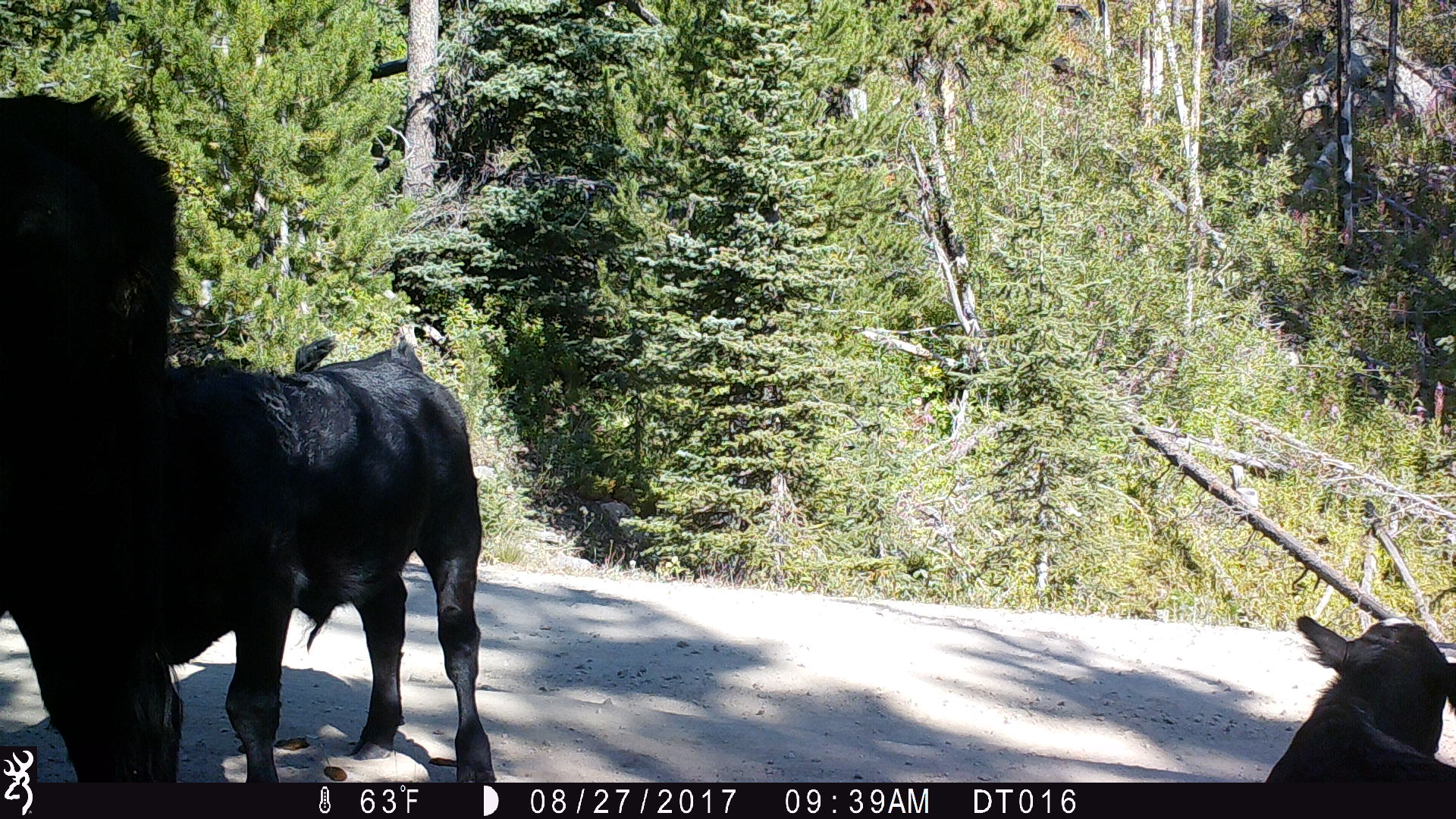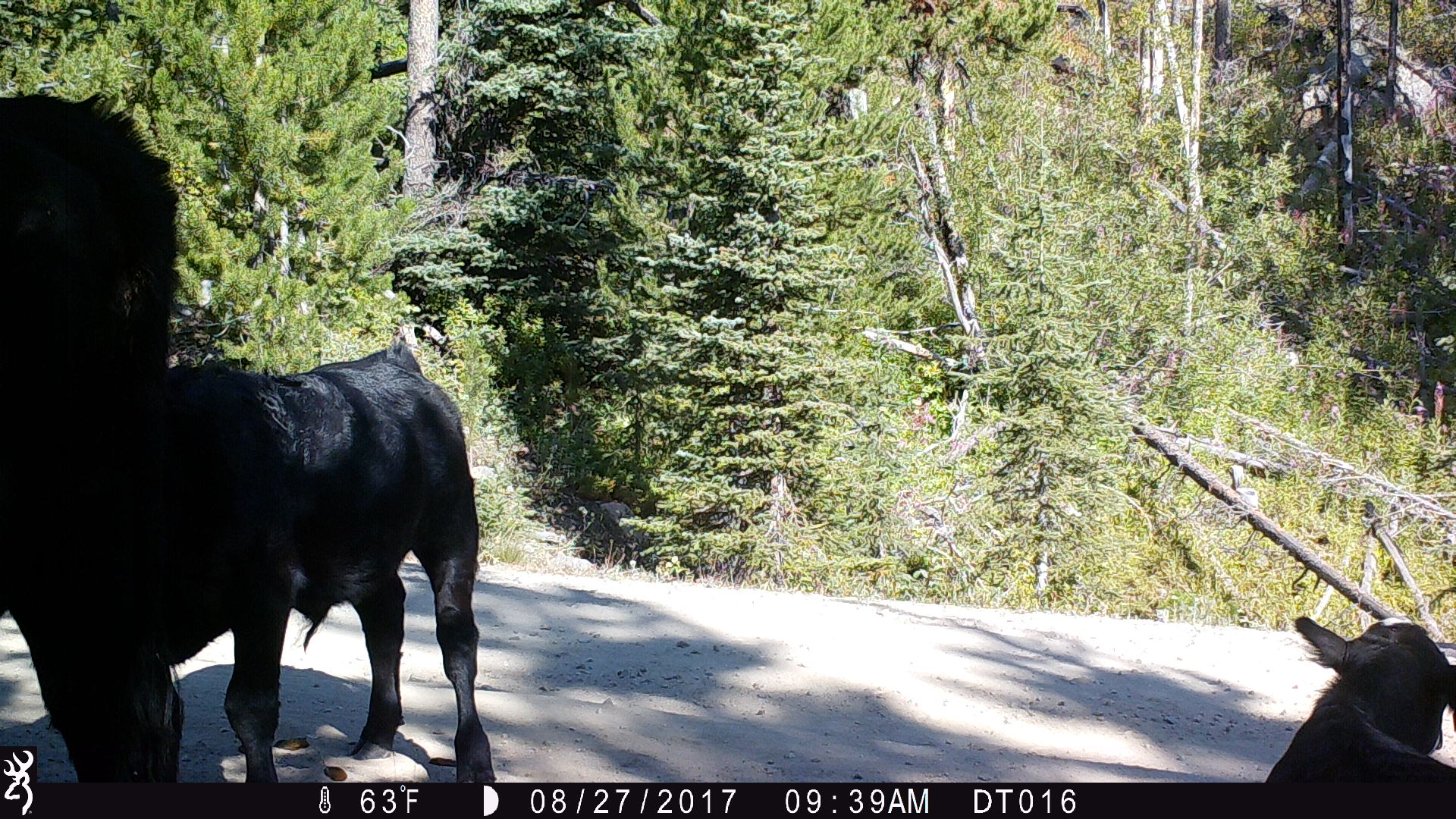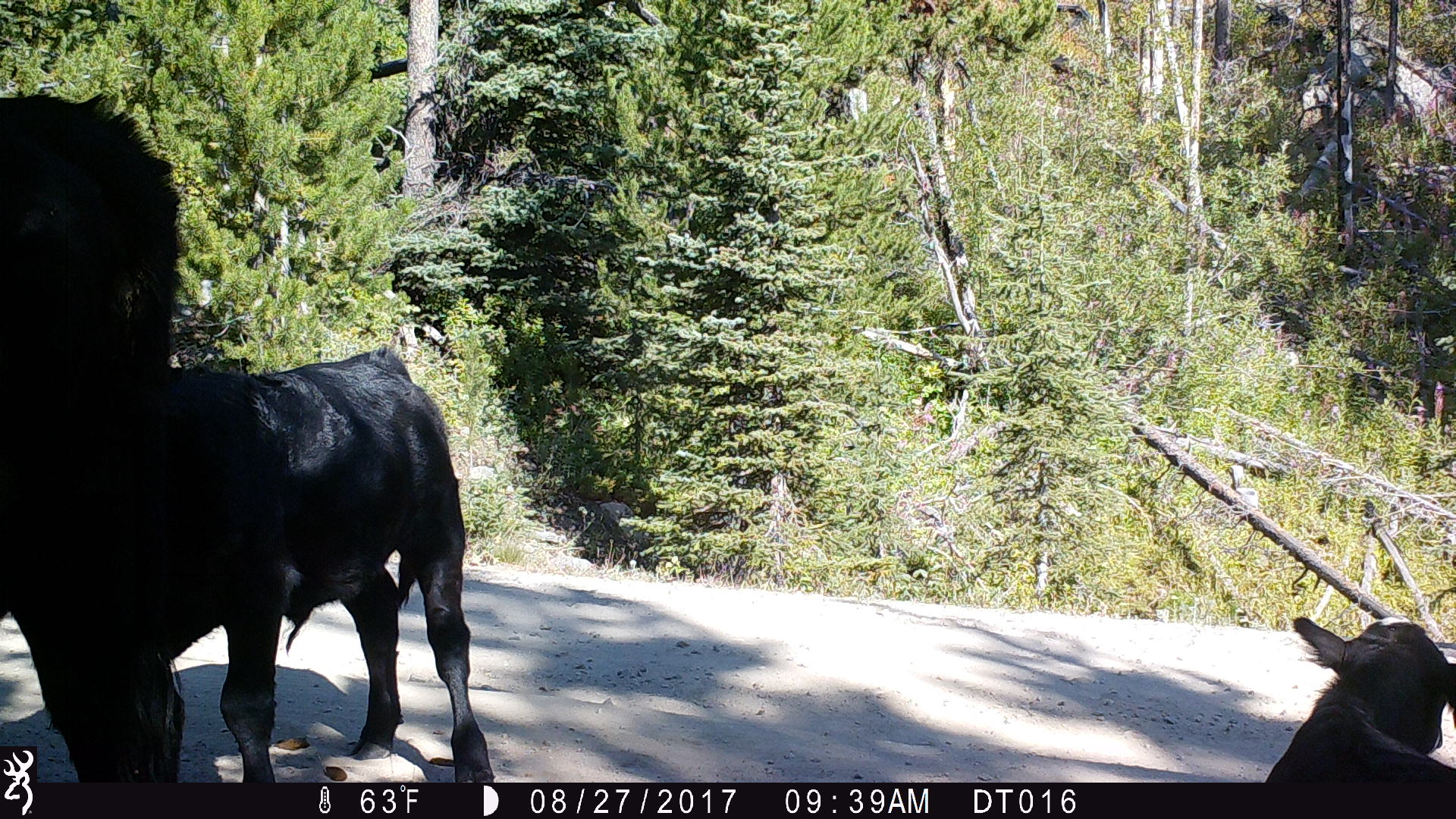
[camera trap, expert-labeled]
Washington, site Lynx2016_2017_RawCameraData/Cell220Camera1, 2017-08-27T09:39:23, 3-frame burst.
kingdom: Animalia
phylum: Chordata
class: Mammalia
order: Artiodactyla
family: Bovidae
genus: Bos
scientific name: Bos taurus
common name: domestic cattle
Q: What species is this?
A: Domestic cattle (Bos taurus).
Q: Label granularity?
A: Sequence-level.